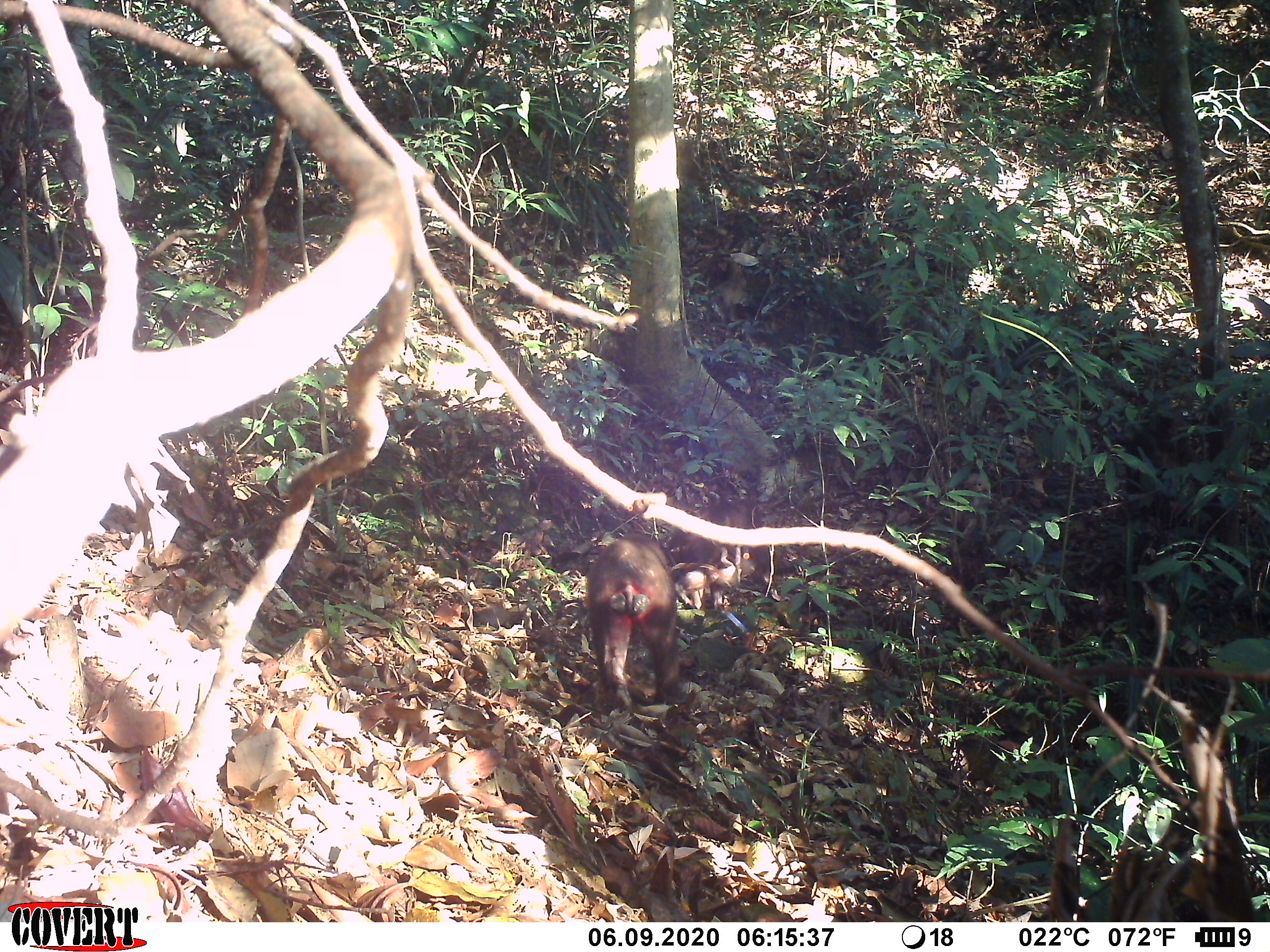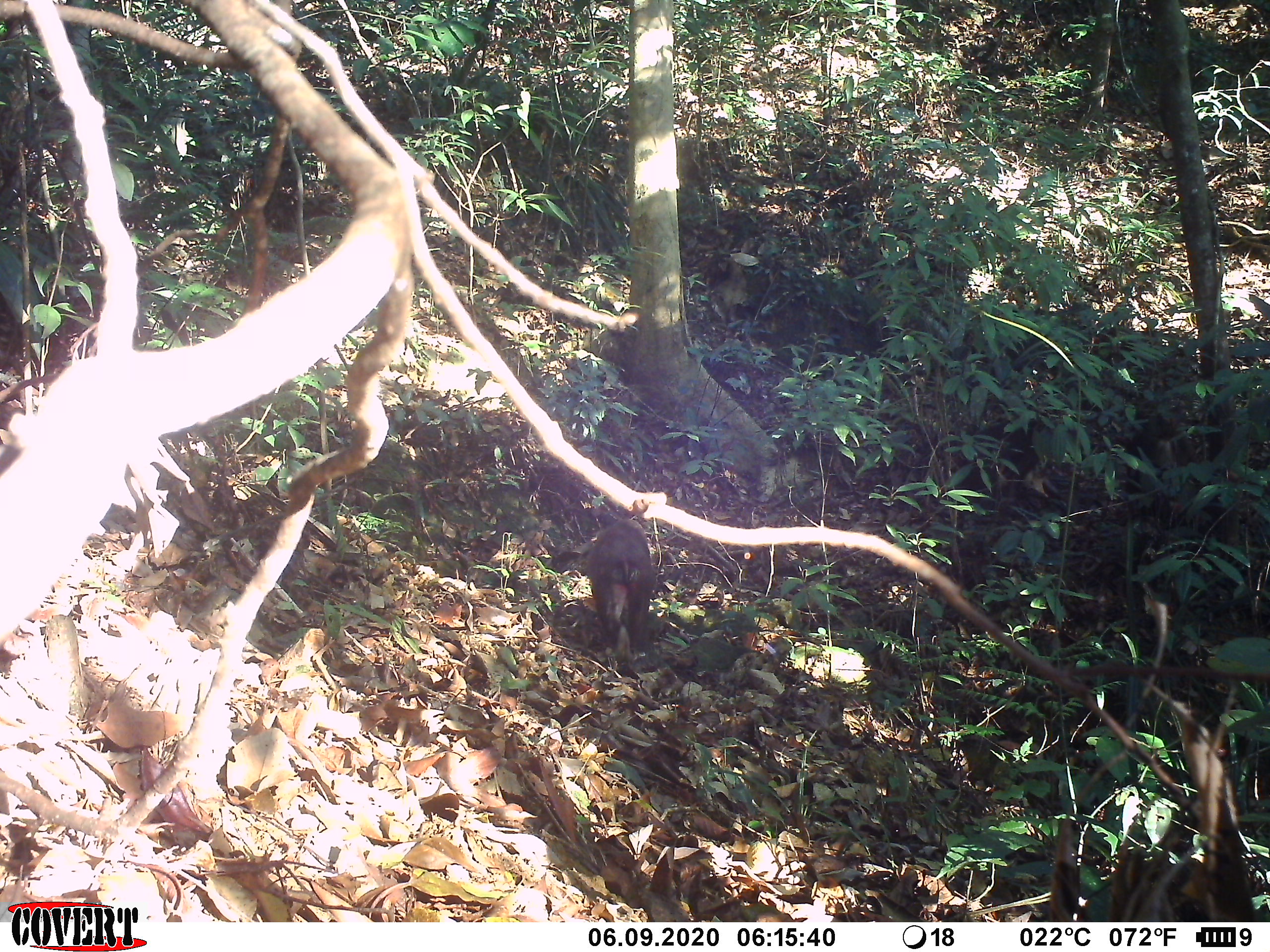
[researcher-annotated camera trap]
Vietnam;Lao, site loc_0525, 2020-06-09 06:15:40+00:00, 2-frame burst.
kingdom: Animalia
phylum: Chordata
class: Mammalia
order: Primates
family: Cercopithecidae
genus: Macaca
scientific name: Macaca arctoides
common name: stump-tailed macaque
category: stump tailed macaque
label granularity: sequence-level